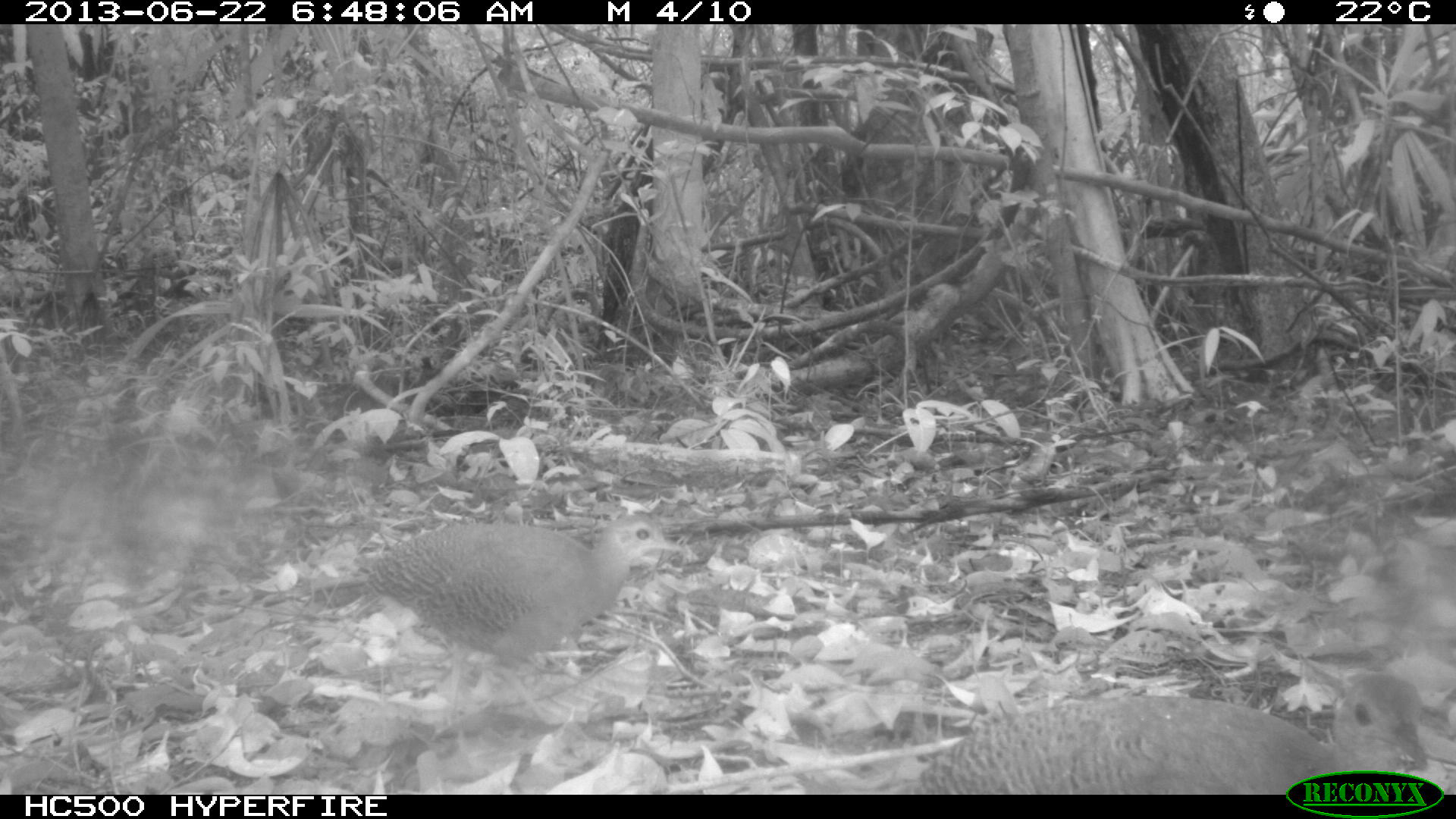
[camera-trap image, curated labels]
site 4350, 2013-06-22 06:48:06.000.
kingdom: Animalia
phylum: Chordata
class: Aves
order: Tinamiformes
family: Tinamidae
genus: Tinamus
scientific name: Tinamus major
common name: great tinamou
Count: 2.